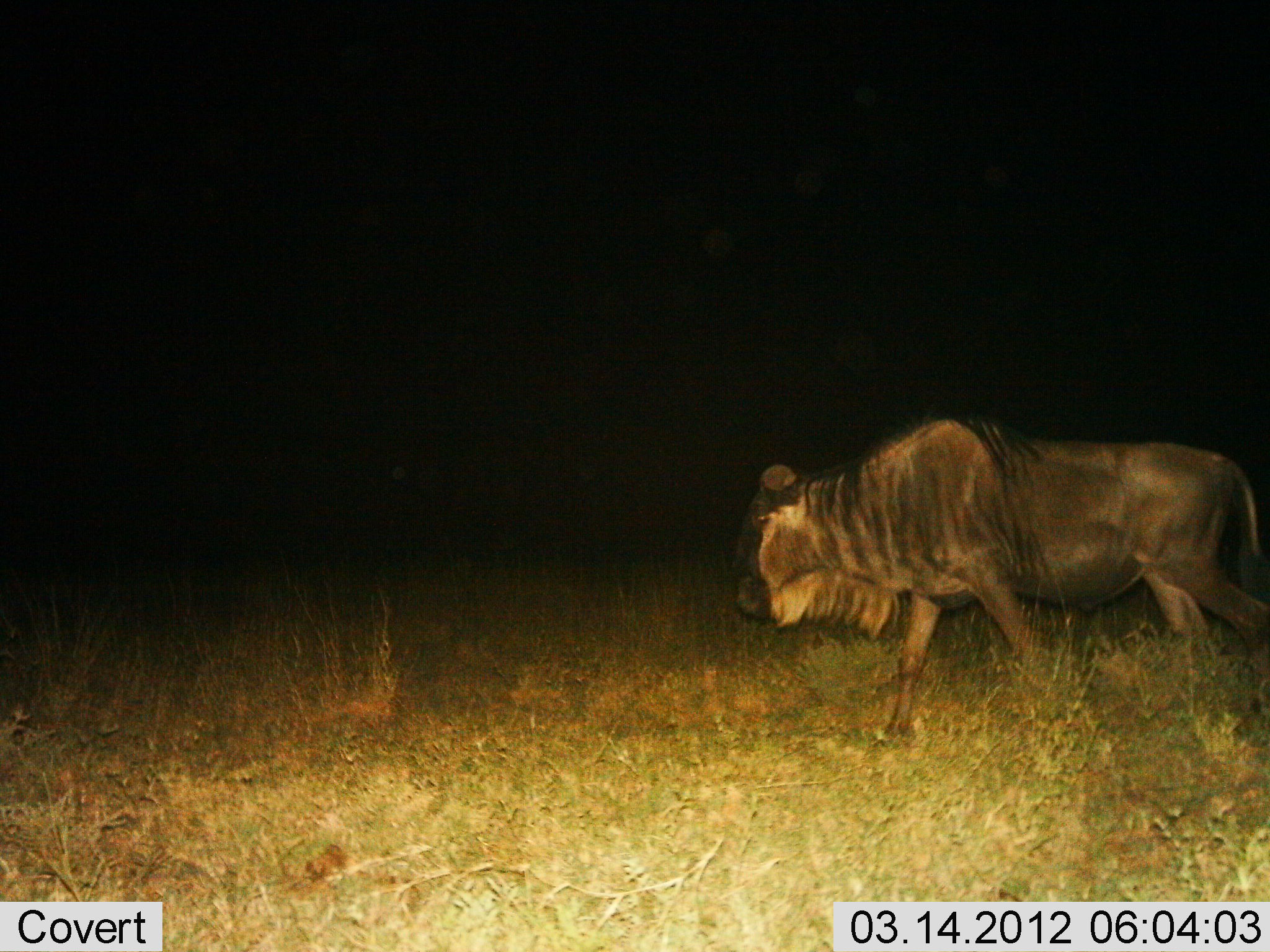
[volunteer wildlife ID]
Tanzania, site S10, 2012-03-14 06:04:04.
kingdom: Animalia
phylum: Chordata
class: Mammalia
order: Artiodactyla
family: Bovidae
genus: Connochaetes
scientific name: Connochaetes taurinus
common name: blue wildebeest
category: wildebeest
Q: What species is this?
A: Wildebeest (blue wildebeest) (Connochaetes taurinus).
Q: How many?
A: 1.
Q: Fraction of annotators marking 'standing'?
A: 0%.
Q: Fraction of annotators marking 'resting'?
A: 0%.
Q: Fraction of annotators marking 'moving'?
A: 100%.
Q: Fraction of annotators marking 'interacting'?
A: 0%.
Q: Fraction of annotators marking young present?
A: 0%.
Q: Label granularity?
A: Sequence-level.